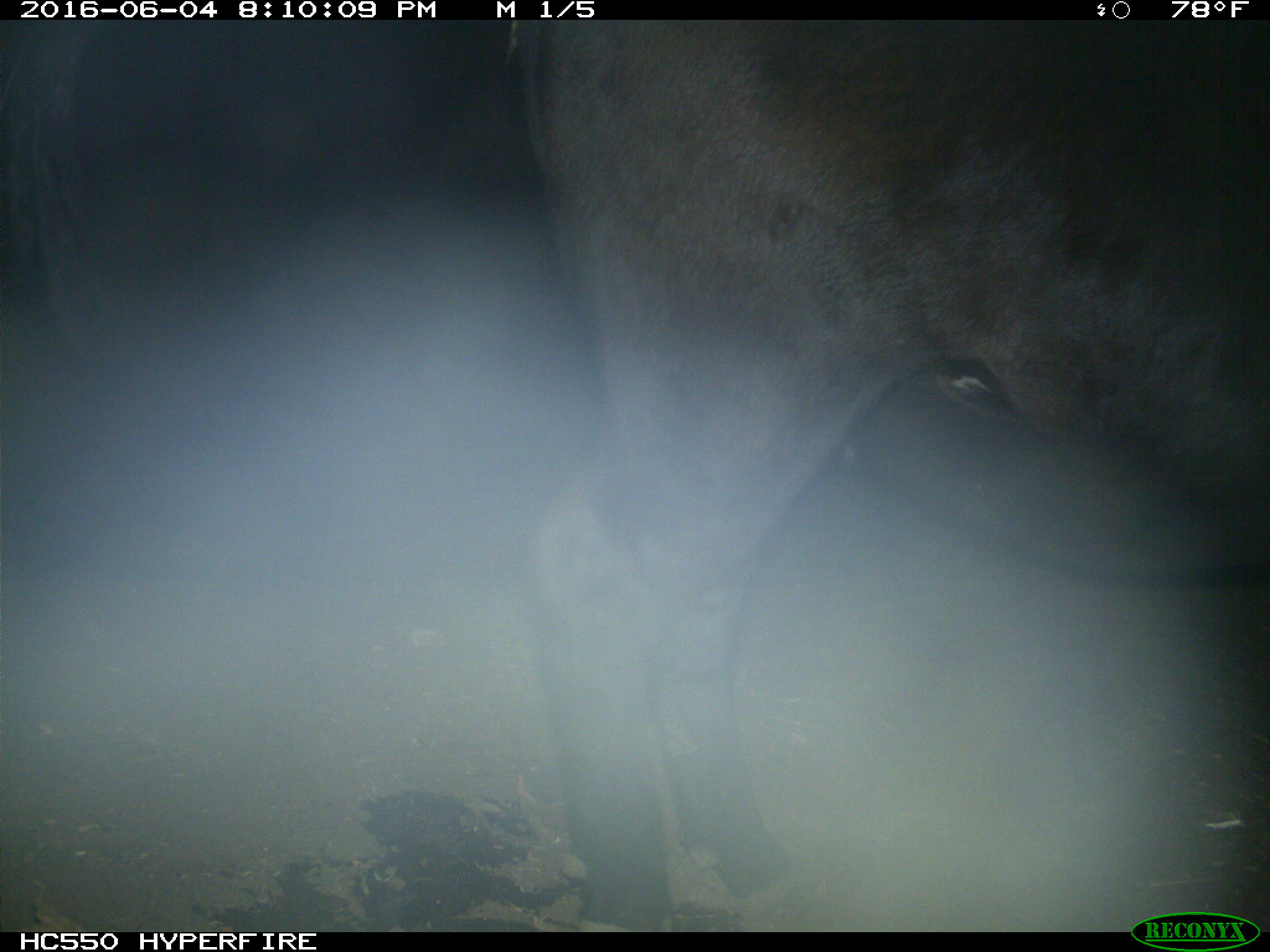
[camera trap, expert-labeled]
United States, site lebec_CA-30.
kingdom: Animalia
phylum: Chordata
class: Mammalia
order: Artiodactyla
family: Bovidae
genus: Bos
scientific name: Bos taurus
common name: domestic cow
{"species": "Bos taurus (domestic cow)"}